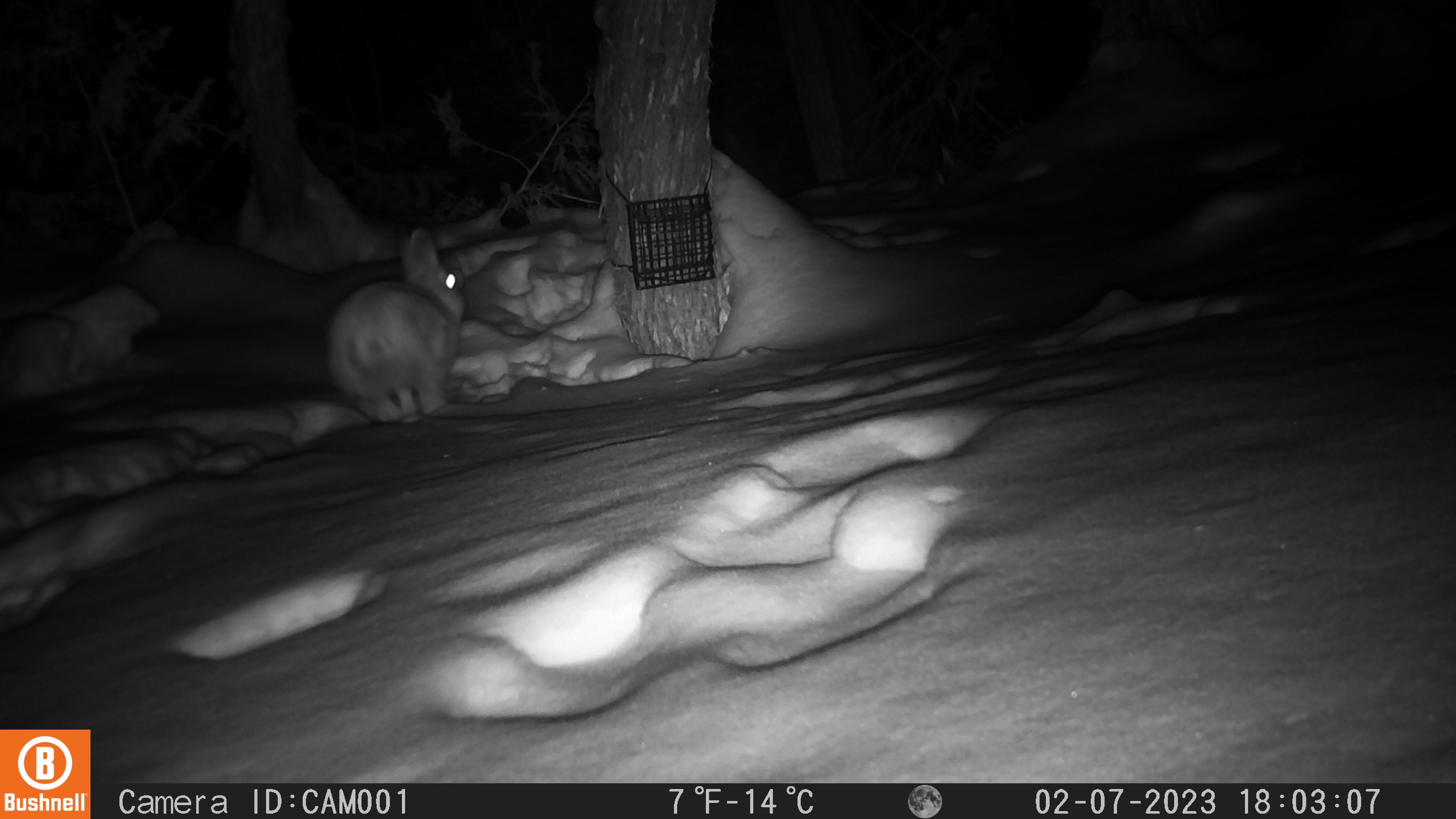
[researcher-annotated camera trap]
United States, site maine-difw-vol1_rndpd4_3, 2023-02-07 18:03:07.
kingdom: Animalia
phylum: Chordata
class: Mammalia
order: Lagomorpha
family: Leporidae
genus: Lepus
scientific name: Lepus americanus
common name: snowshoe hare